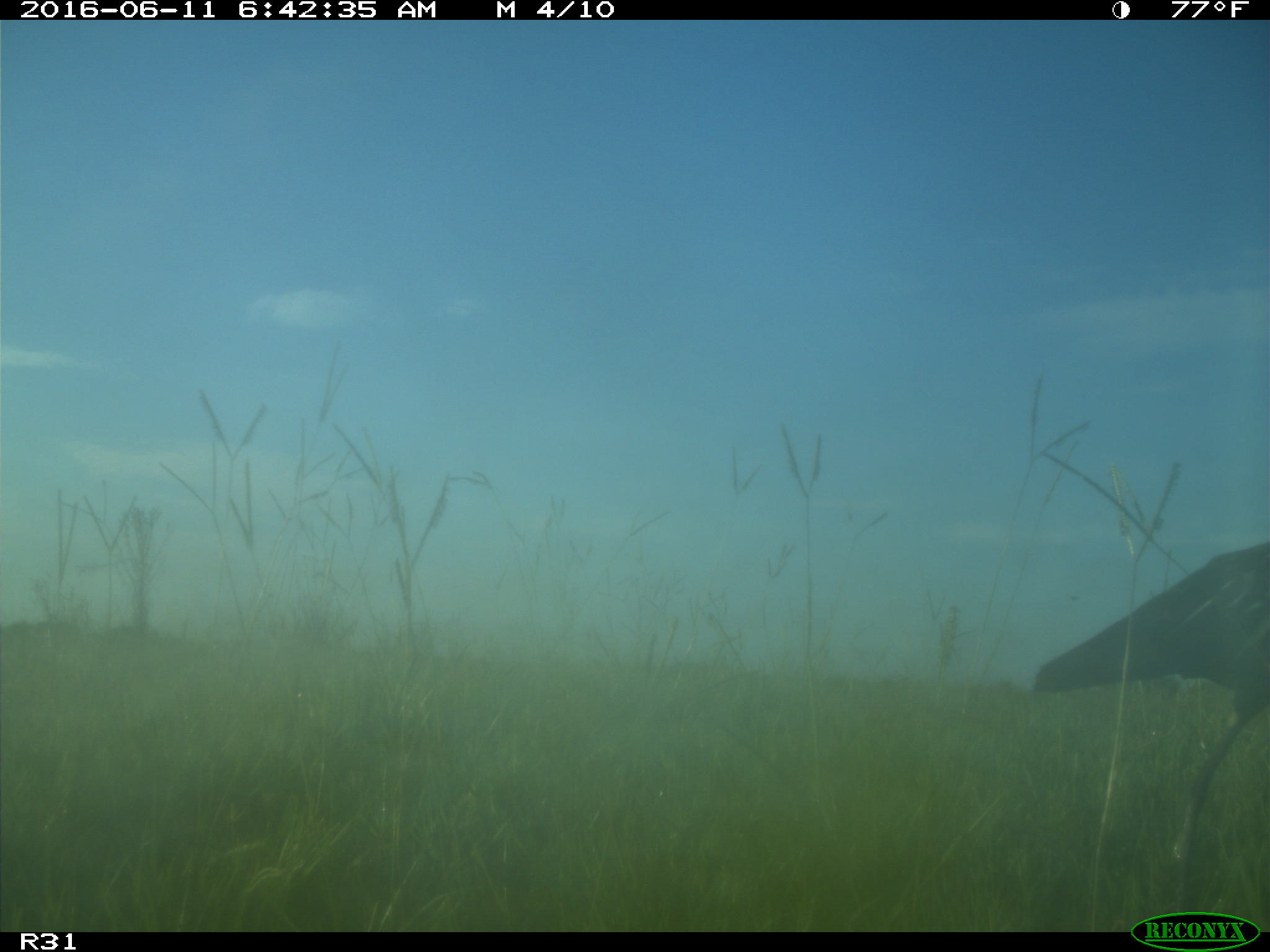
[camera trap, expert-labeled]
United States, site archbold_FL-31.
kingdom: Animalia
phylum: Chordata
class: Aves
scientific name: Aves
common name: birds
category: unidentified bird